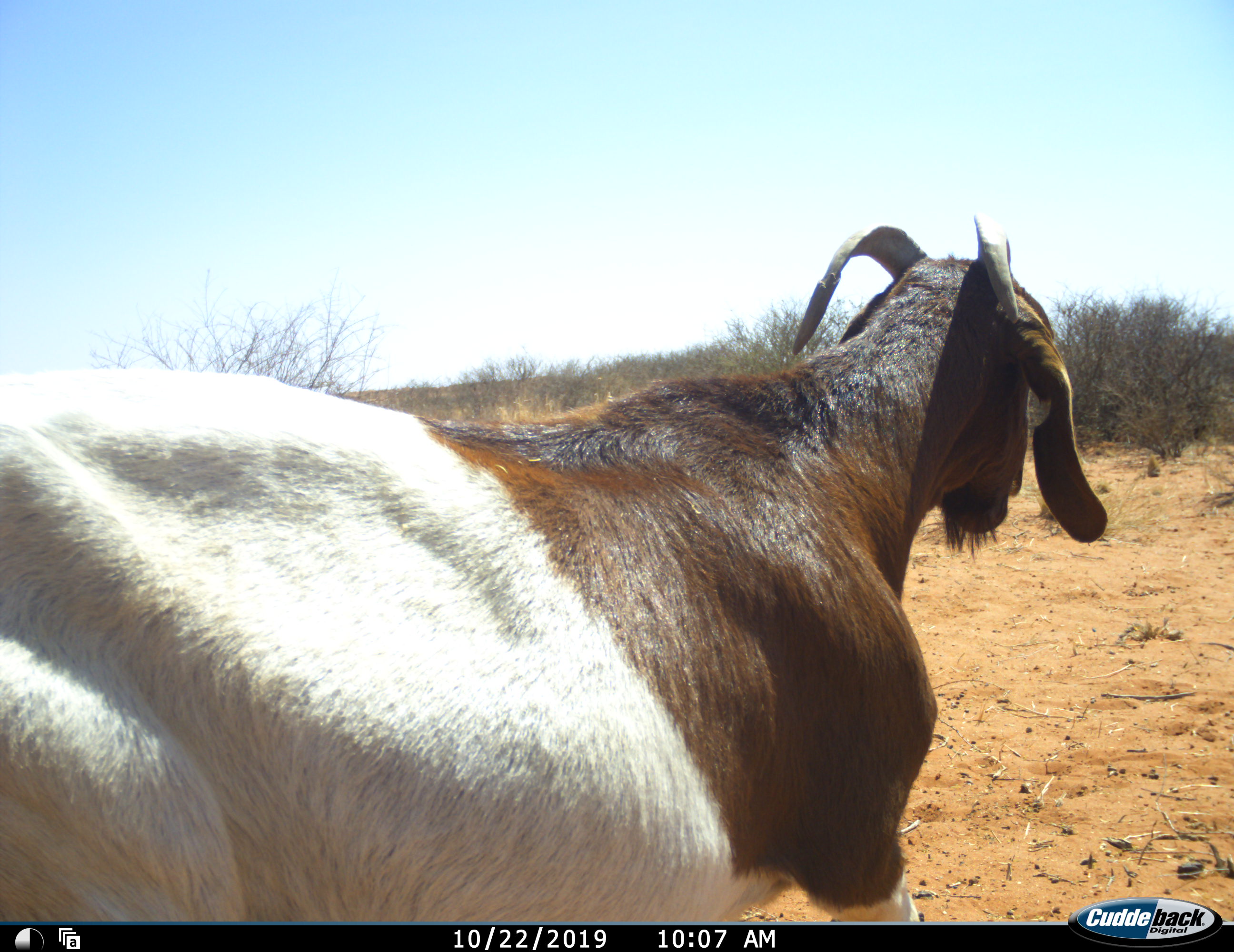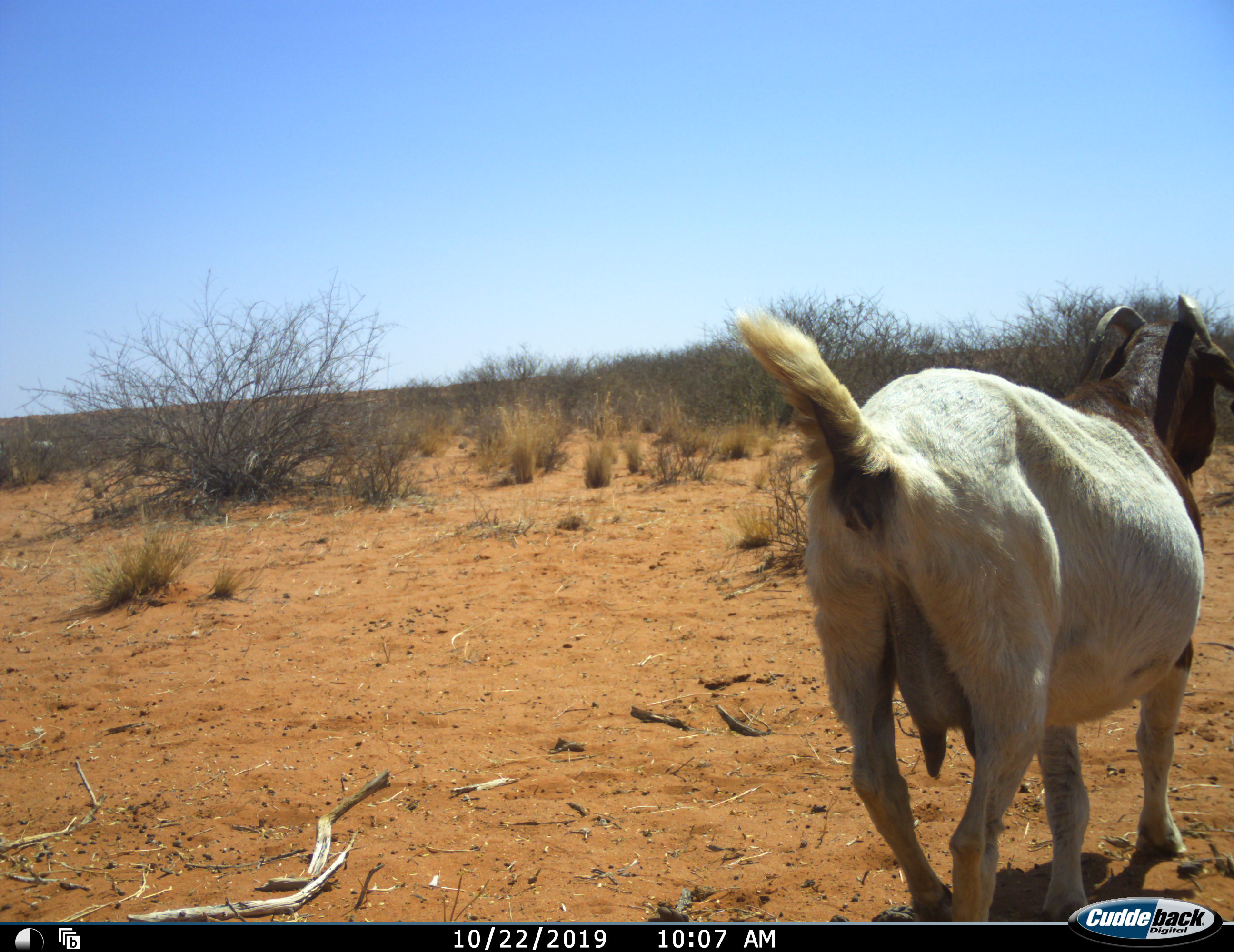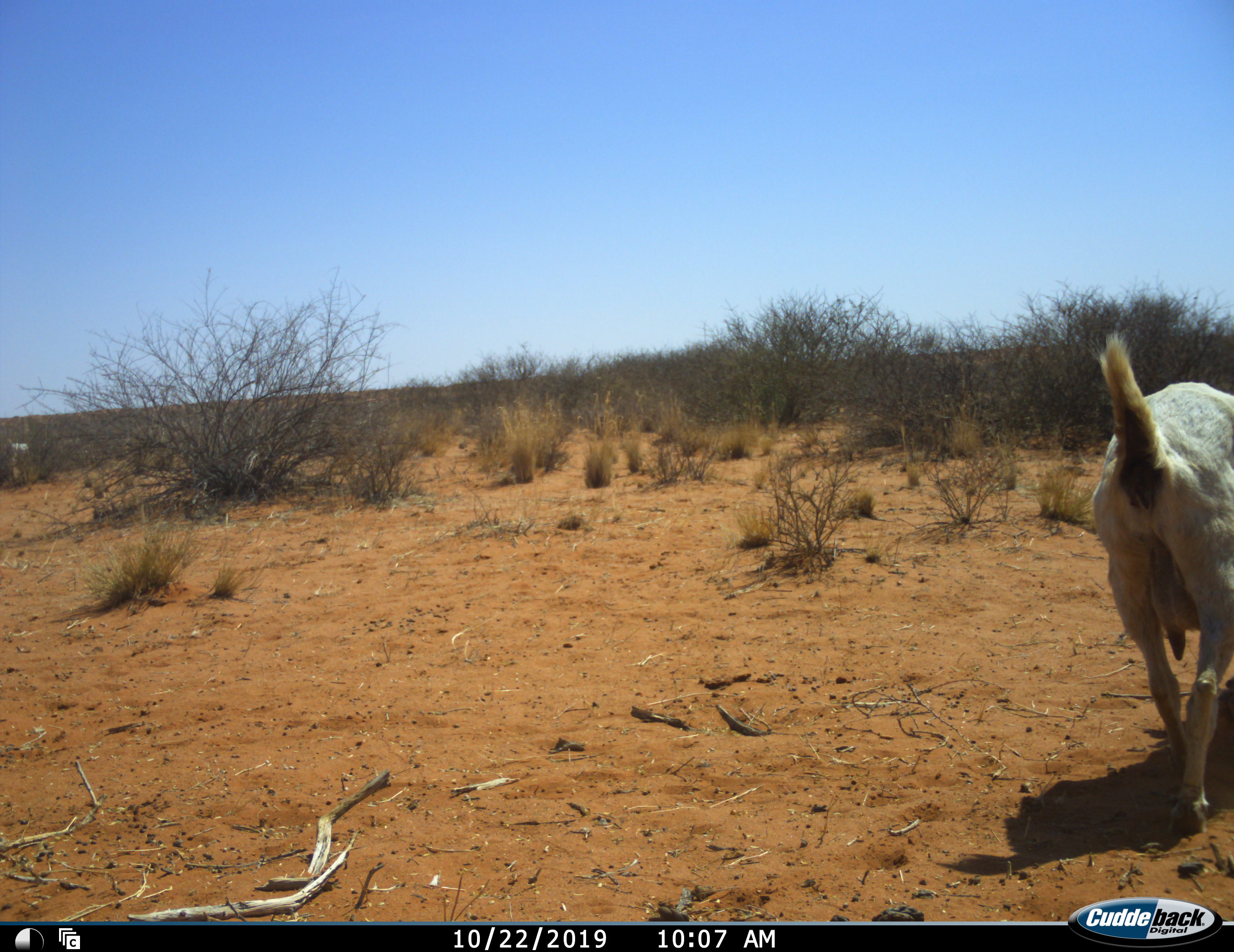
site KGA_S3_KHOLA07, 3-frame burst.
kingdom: Animalia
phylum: Chordata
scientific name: Vertebrata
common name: domestic animal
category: domesticanimal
Domesticanimal (domestic animal) (Vertebrata), count 1. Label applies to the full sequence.